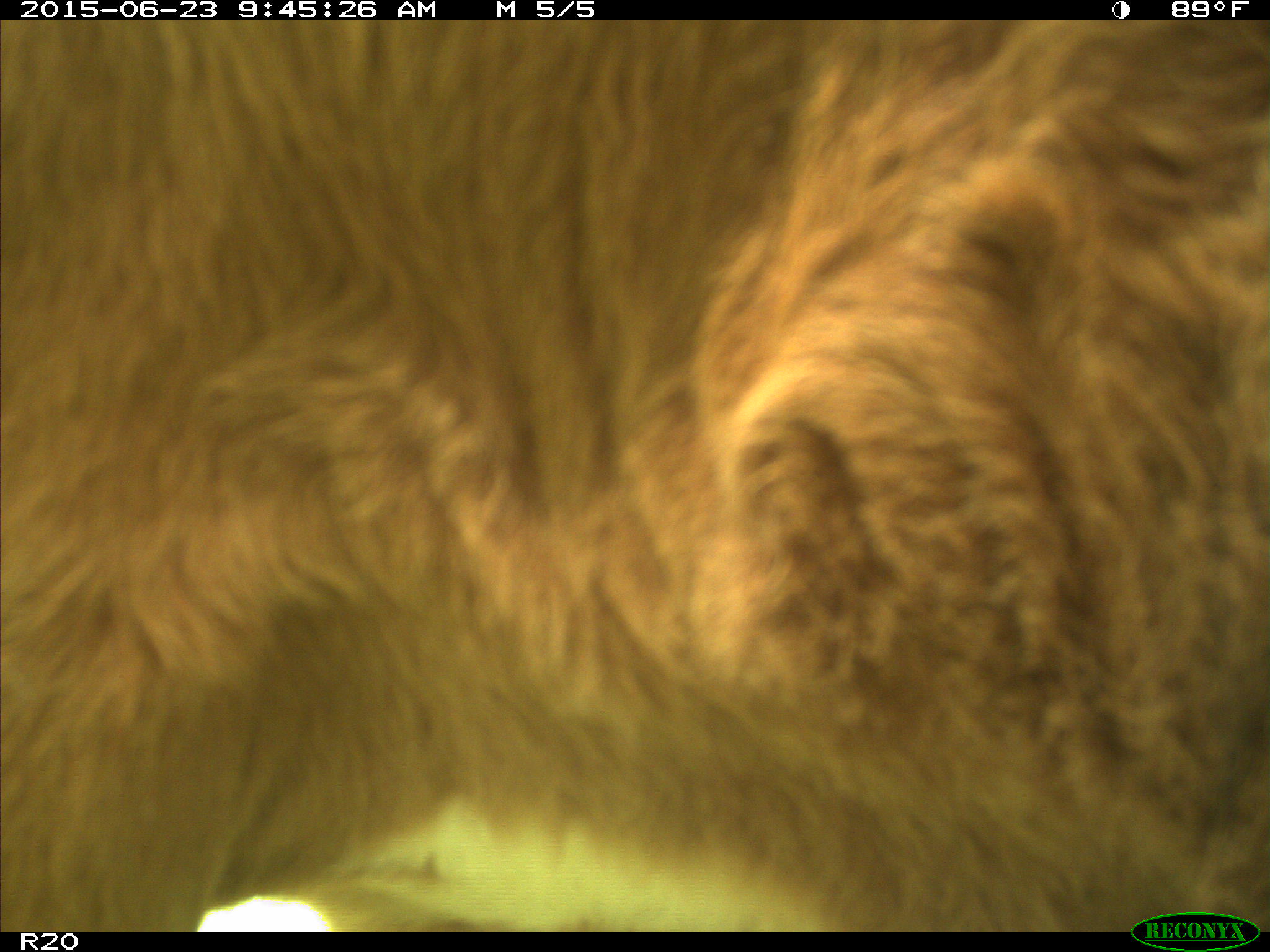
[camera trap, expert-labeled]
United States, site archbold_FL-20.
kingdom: Animalia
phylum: Chordata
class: Mammalia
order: Artiodactyla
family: Bovidae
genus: Bos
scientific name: Bos taurus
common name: domestic cow